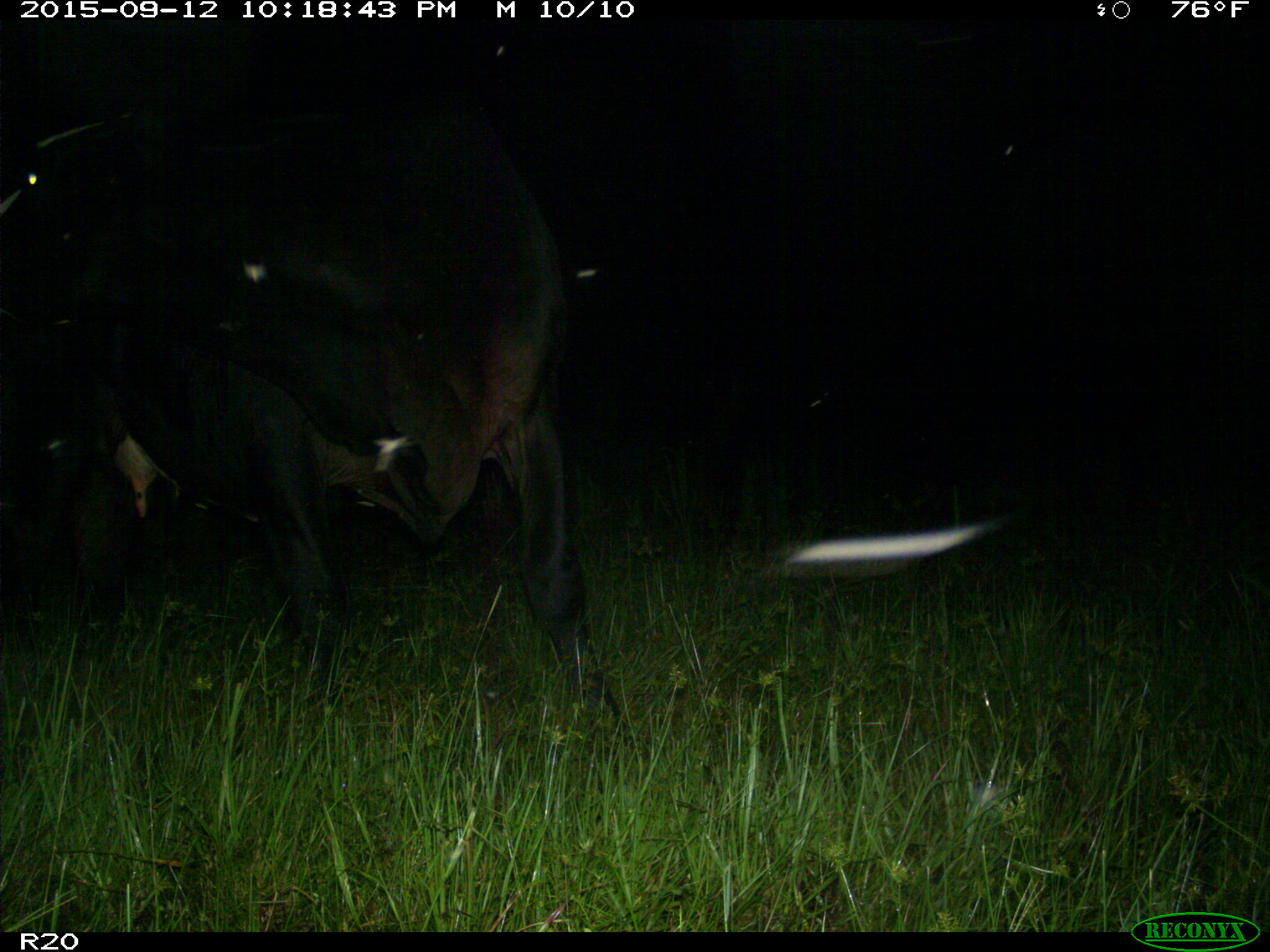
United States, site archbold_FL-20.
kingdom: Animalia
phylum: Chordata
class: Mammalia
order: Artiodactyla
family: Bovidae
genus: Bos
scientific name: Bos taurus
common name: domestic cow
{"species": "Bos taurus (domestic cow)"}